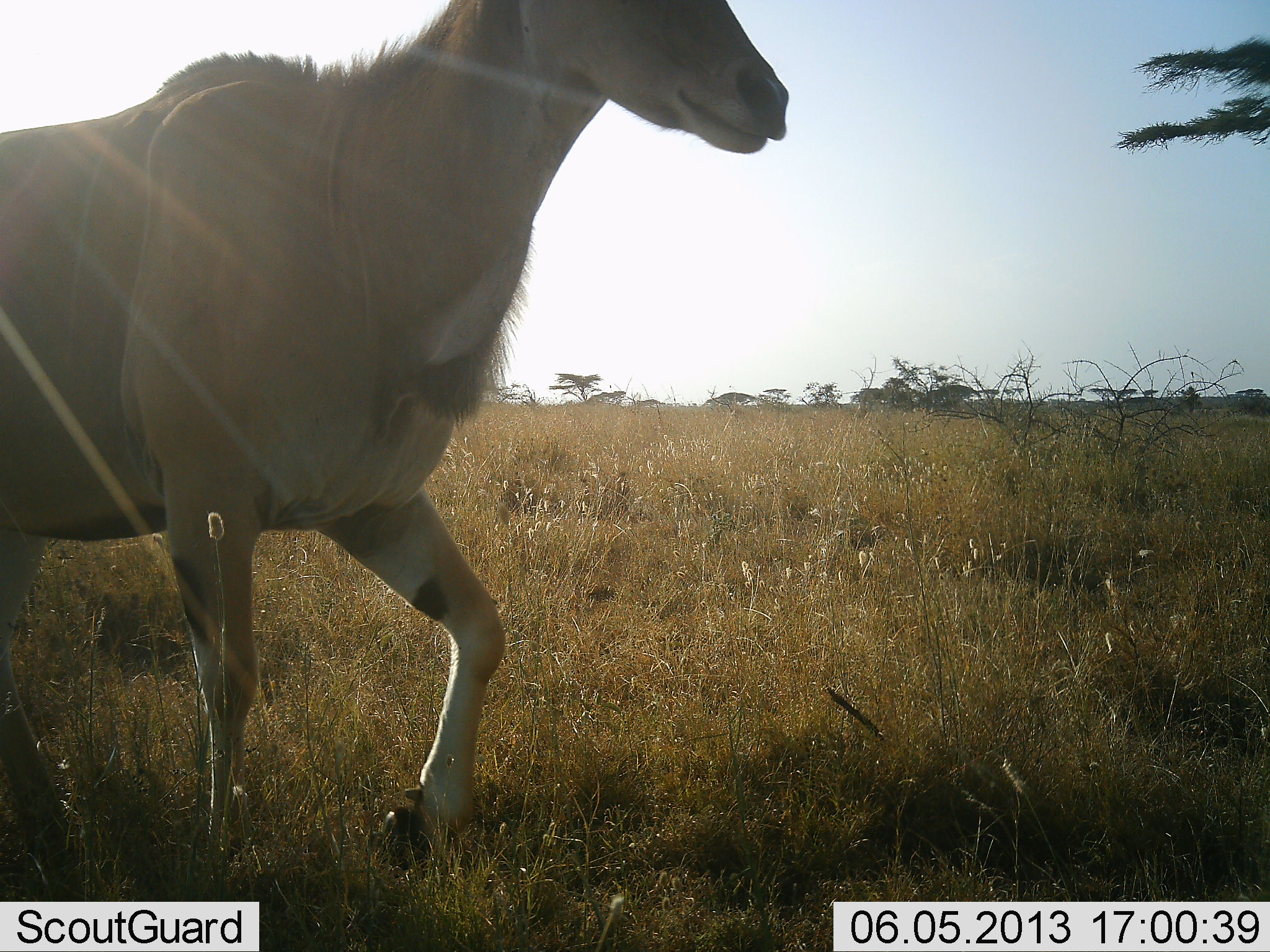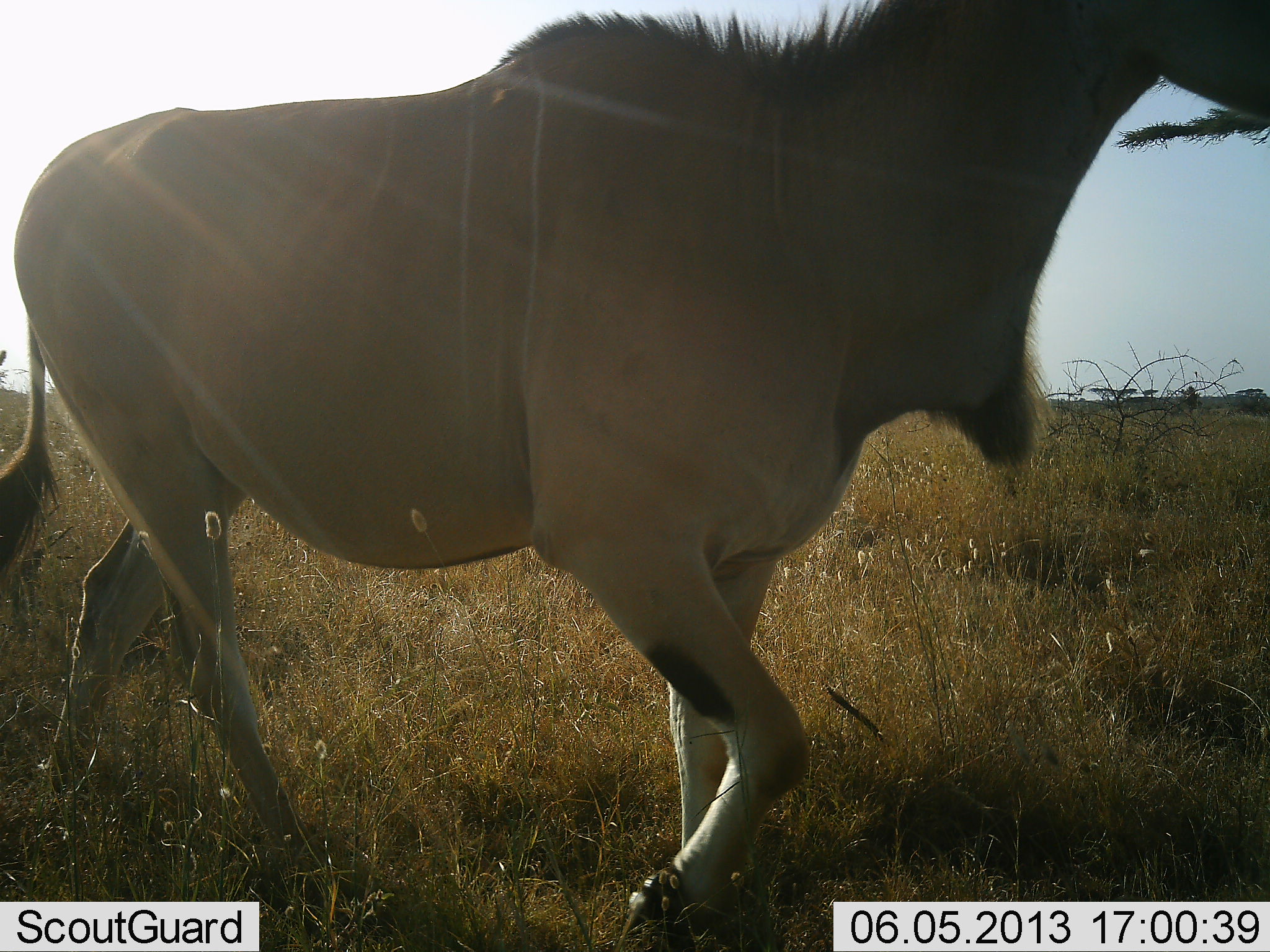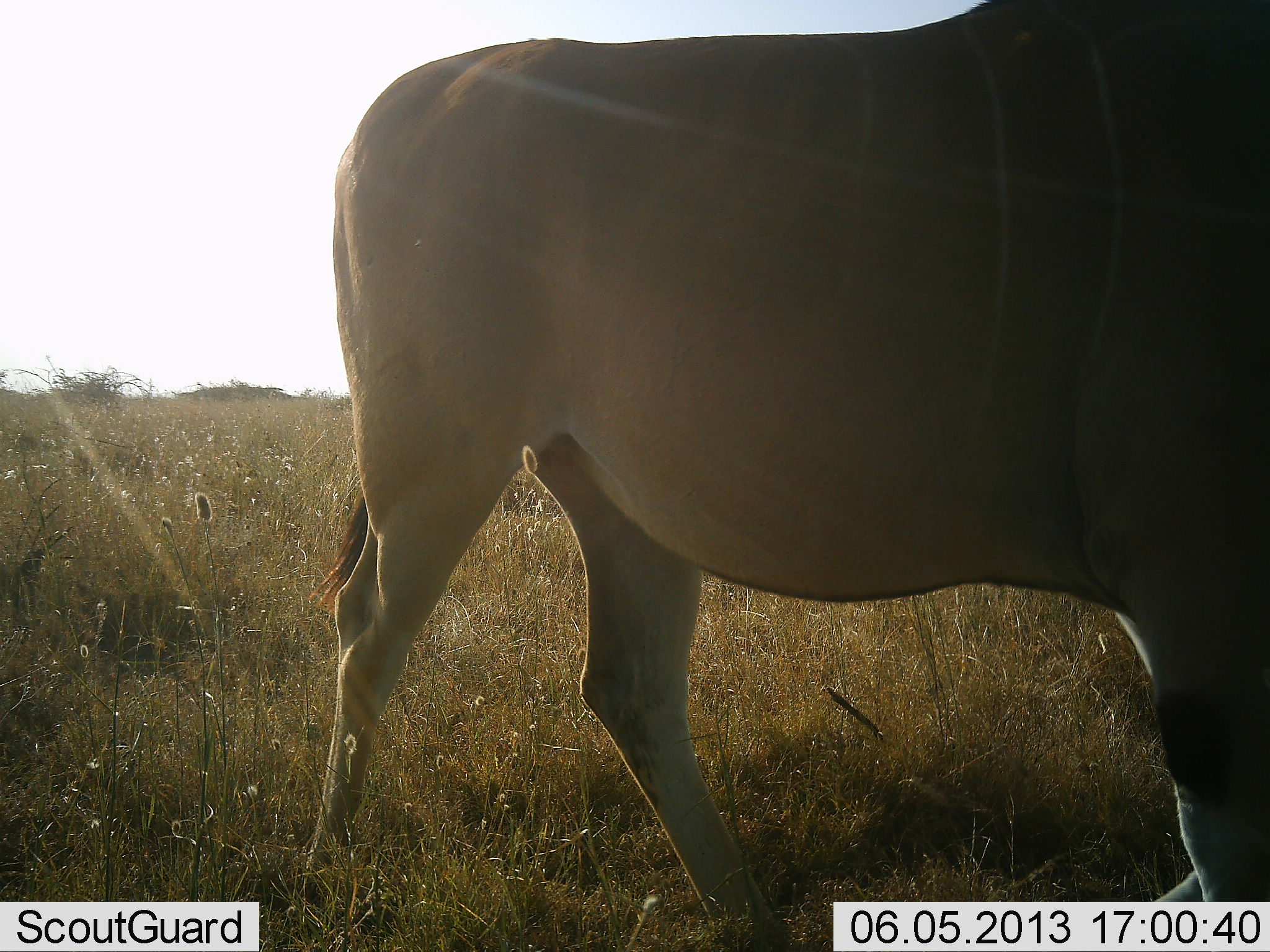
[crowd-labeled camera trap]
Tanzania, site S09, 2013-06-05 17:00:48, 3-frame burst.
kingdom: Animalia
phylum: Chordata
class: Mammalia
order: Artiodactyla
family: Bovidae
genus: Tragelaphus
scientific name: Tragelaphus oryx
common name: eland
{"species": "eland (Tragelaphus oryx)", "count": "1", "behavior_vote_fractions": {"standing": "11%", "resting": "0%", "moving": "95%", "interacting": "0%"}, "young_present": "0%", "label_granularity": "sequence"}